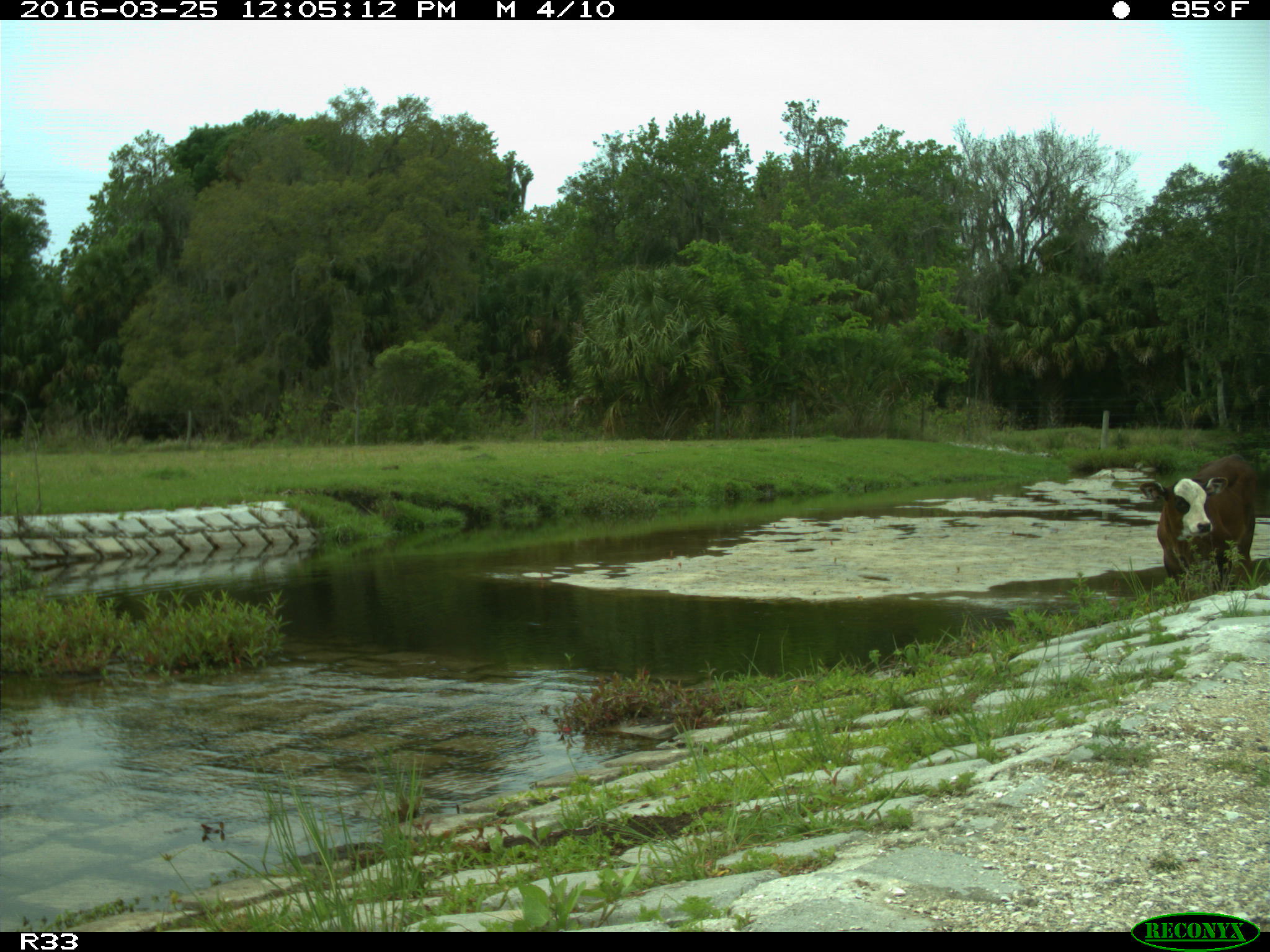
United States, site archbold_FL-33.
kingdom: Animalia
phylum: Chordata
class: Mammalia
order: Artiodactyla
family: Bovidae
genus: Bos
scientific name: Bos taurus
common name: domestic cow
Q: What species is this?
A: Bos taurus (domestic cow).